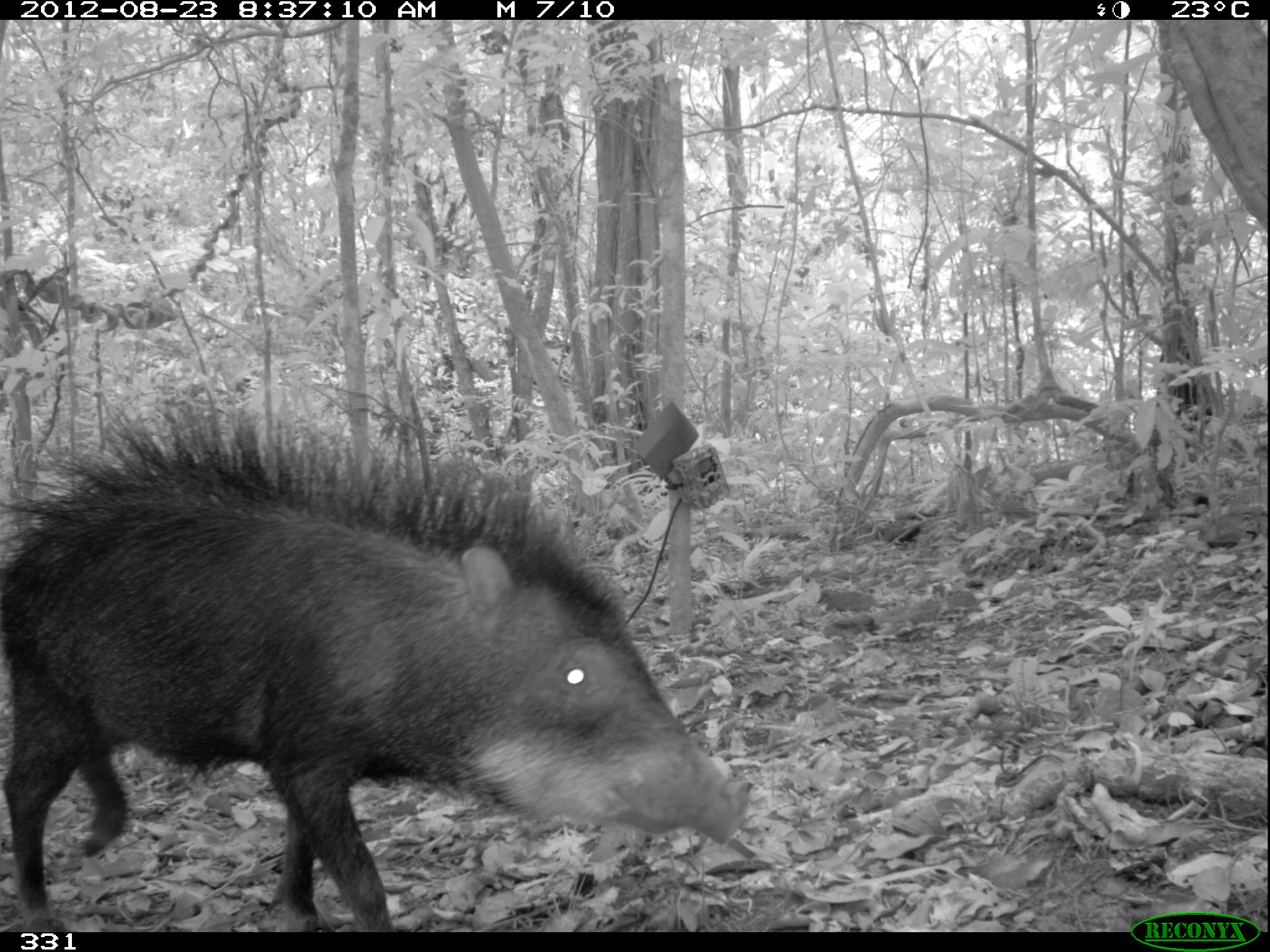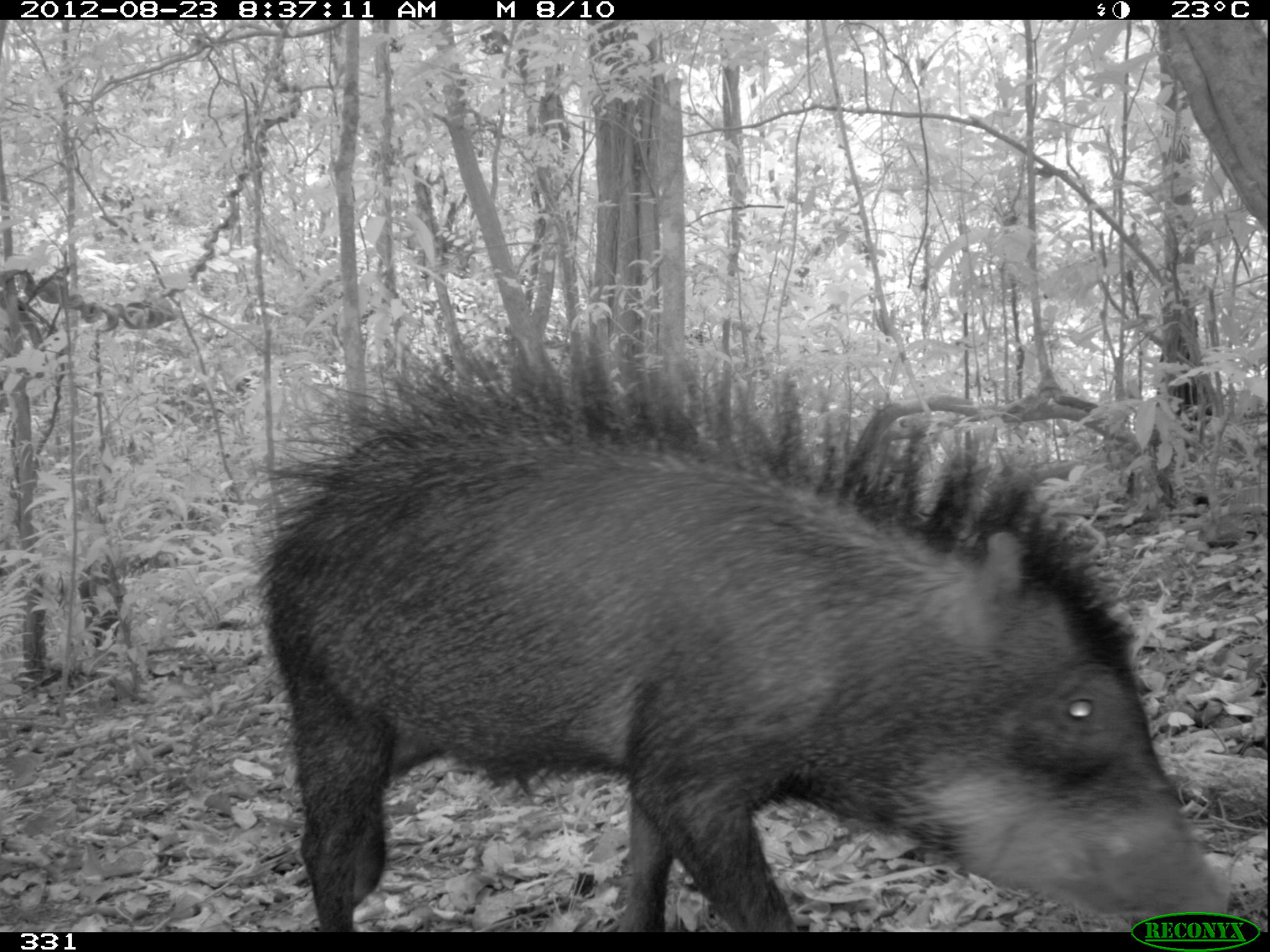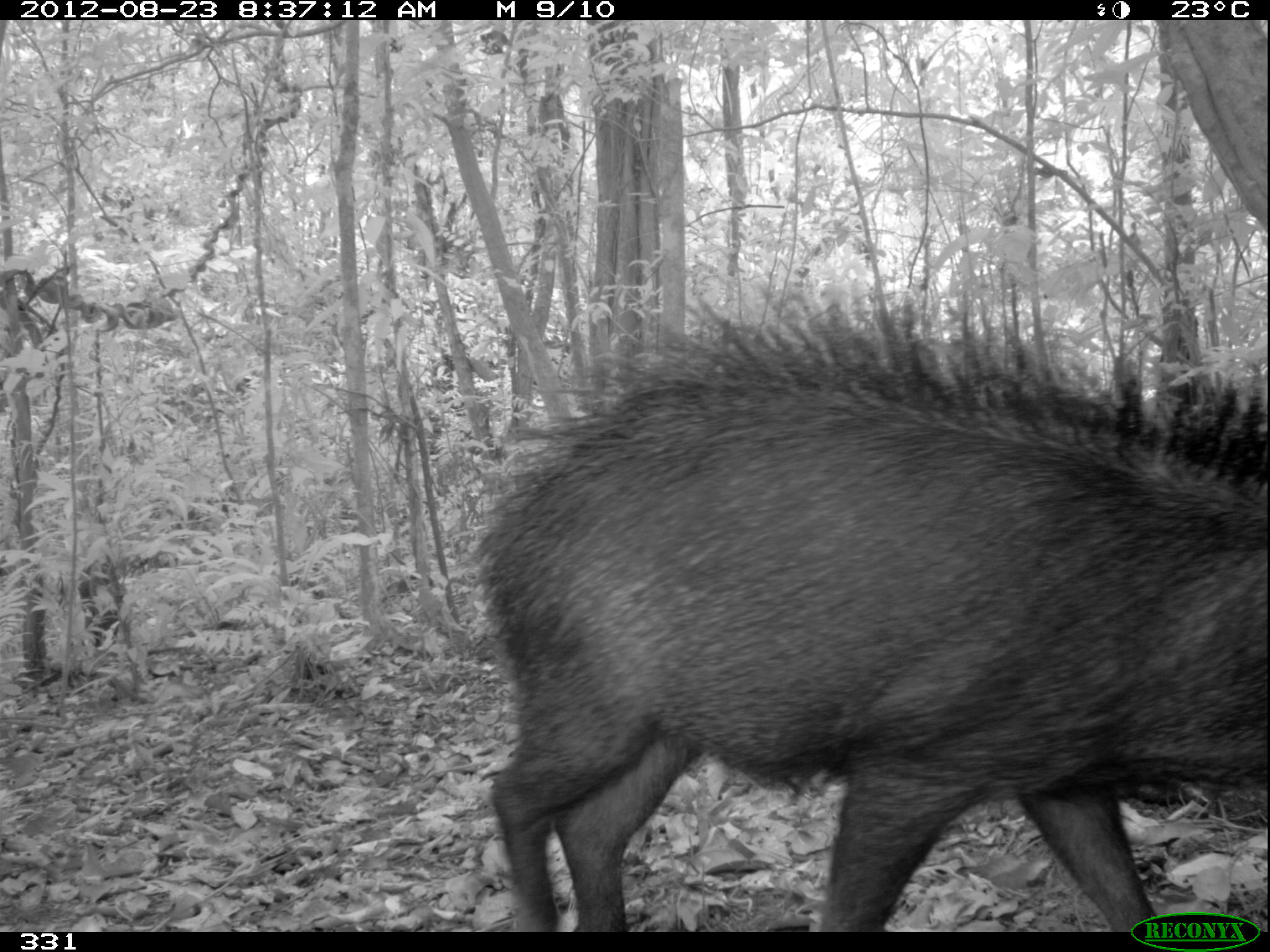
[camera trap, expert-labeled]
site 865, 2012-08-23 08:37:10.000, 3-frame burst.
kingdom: Animalia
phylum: Chordata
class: Mammalia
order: Artiodactyla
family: Tayassuidae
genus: Tayassu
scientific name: Tayassu pecari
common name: white-lipped peccary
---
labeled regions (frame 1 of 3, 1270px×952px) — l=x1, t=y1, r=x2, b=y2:
tayassu pecari: l=0, t=382, r=754, b=932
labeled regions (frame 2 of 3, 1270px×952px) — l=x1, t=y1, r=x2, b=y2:
tayassu pecari: l=245, t=323, r=1231, b=932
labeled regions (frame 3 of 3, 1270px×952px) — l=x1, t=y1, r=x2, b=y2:
tayassu pecari: l=469, t=294, r=1268, b=931